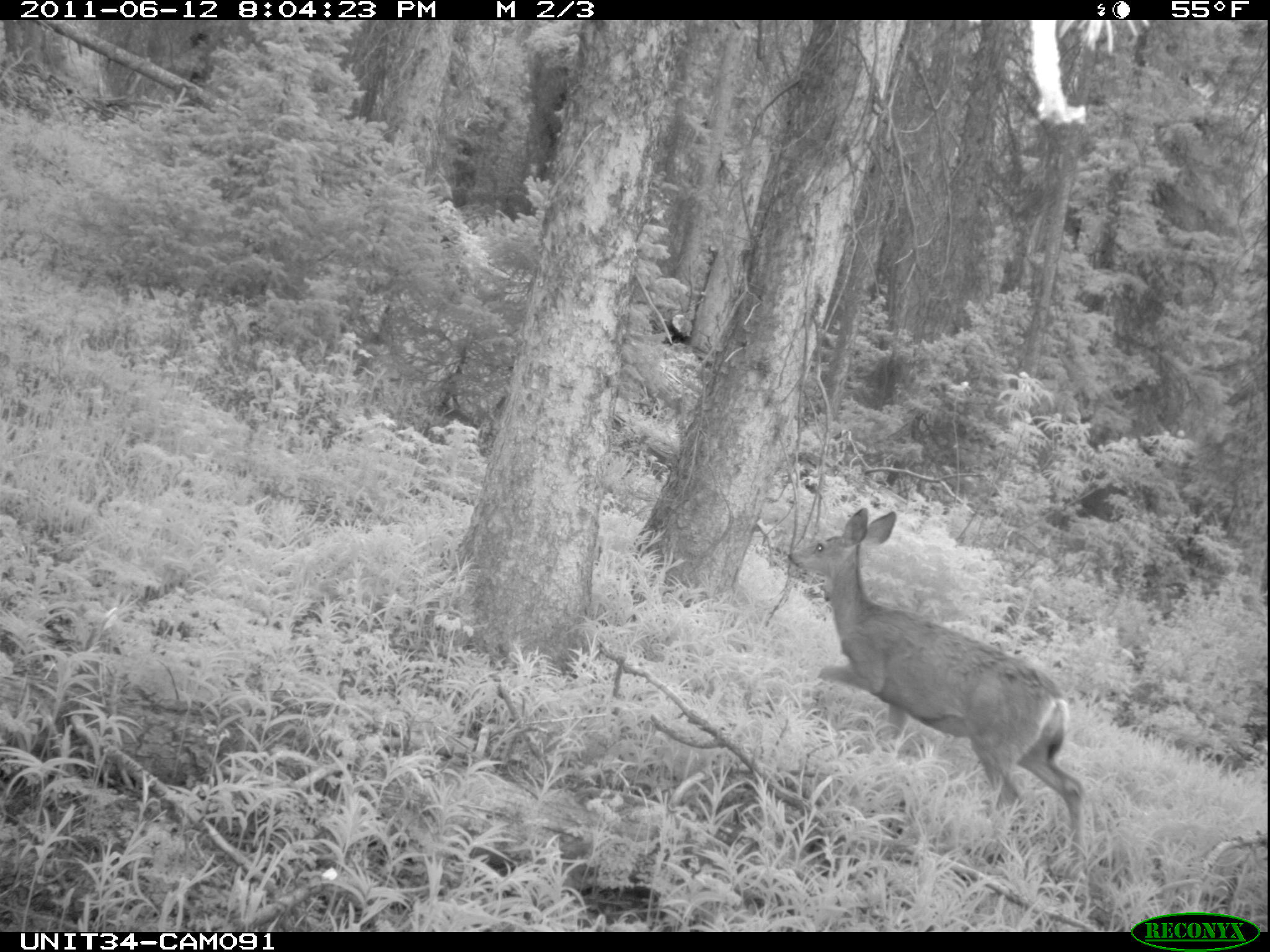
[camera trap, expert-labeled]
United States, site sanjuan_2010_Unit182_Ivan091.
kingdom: Animalia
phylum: Chordata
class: Mammalia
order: Artiodactyla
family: Cervidae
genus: Odocoileus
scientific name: Odocoileus hemionus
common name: mule deer